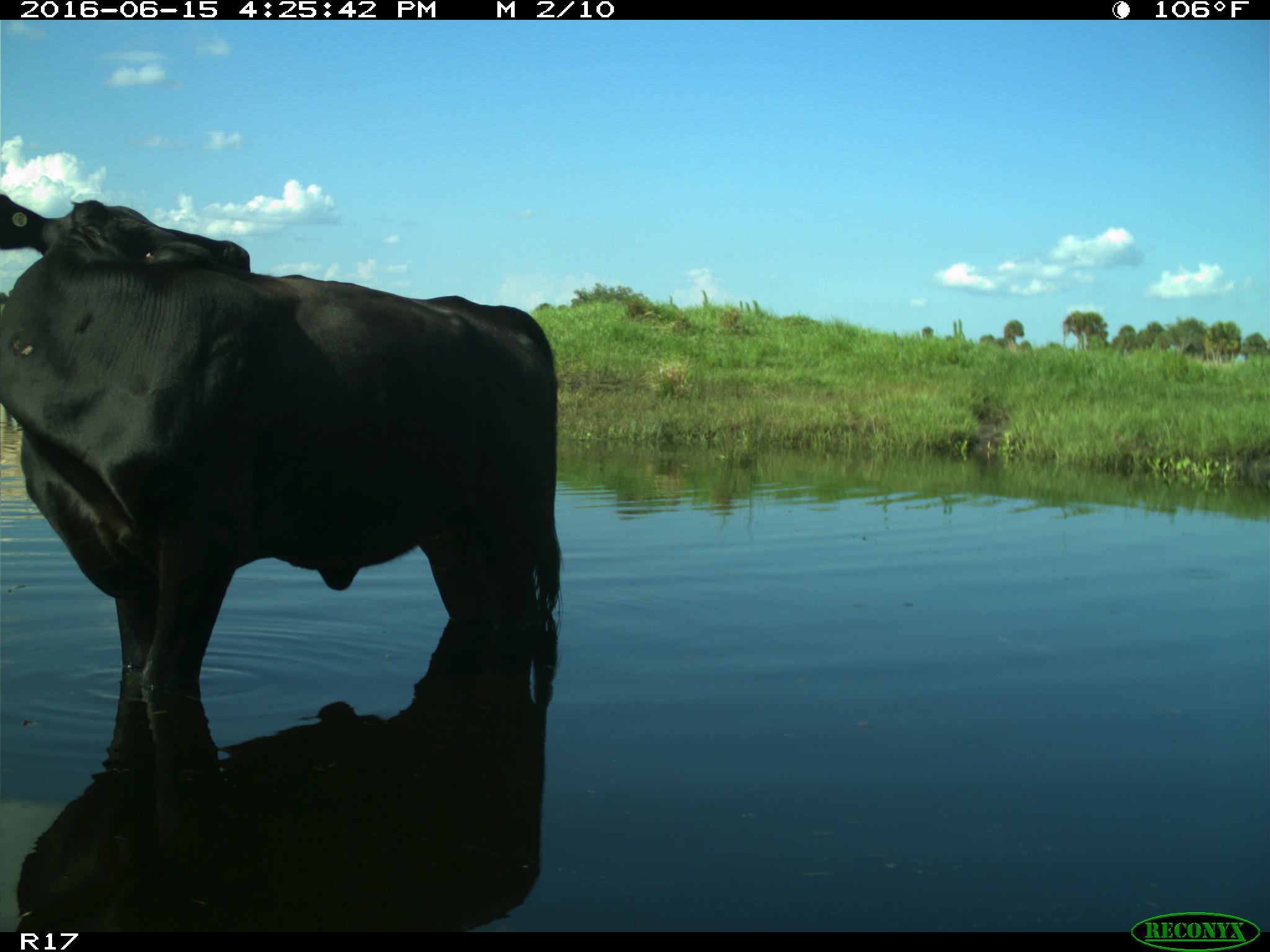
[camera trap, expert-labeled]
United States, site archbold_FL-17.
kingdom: Animalia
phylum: Chordata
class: Mammalia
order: Artiodactyla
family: Bovidae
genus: Bos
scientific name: Bos taurus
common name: domestic cow